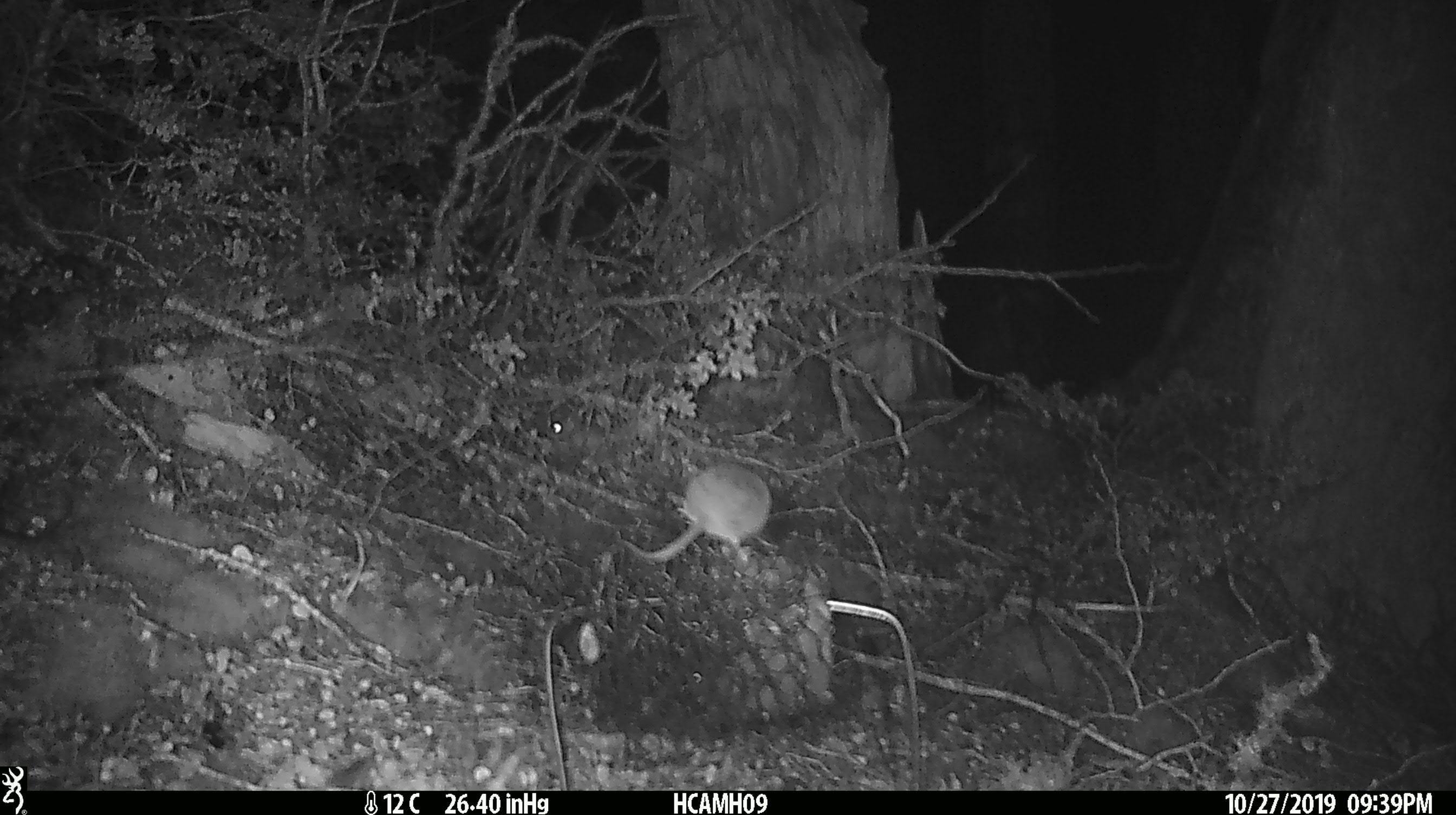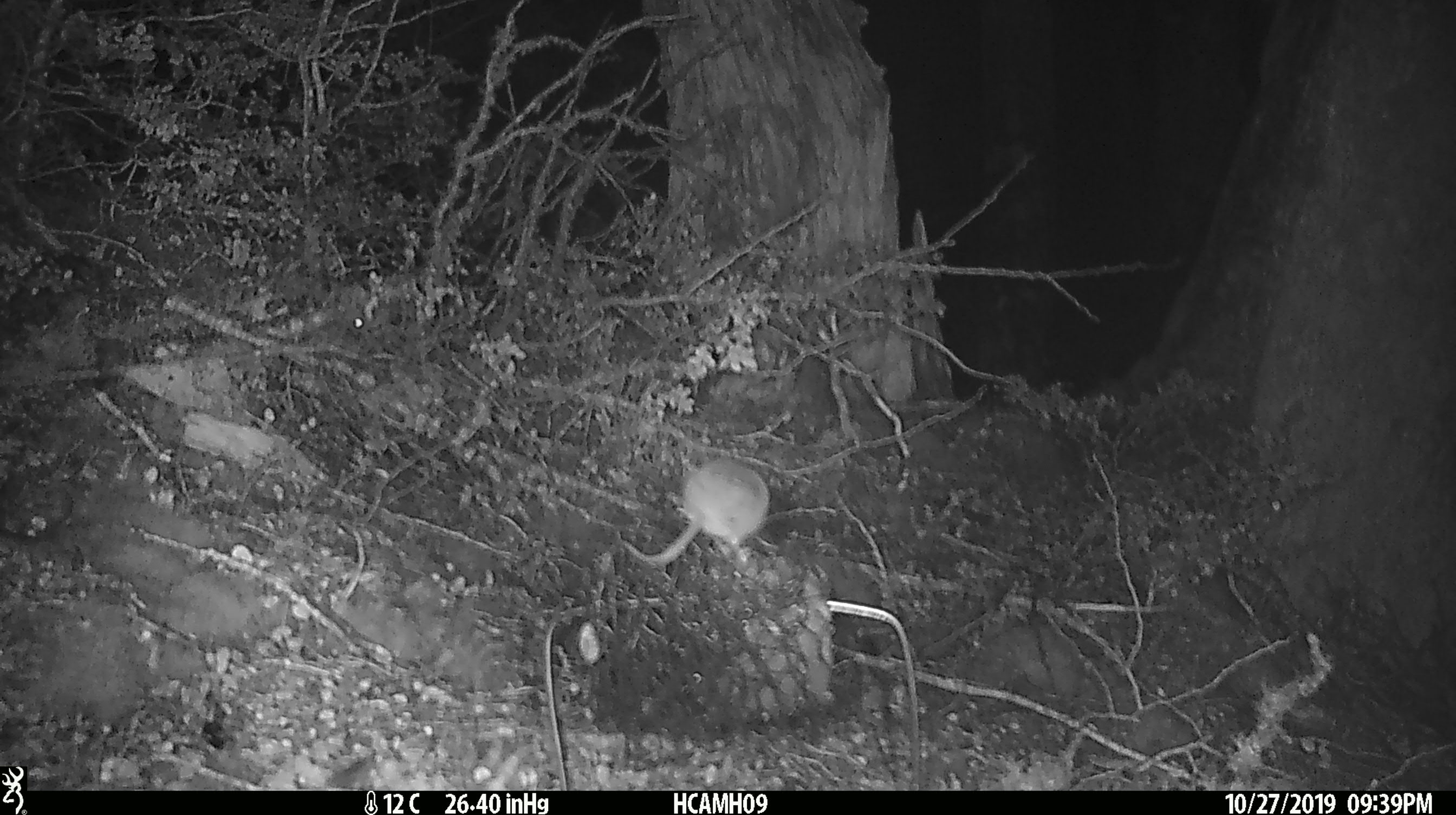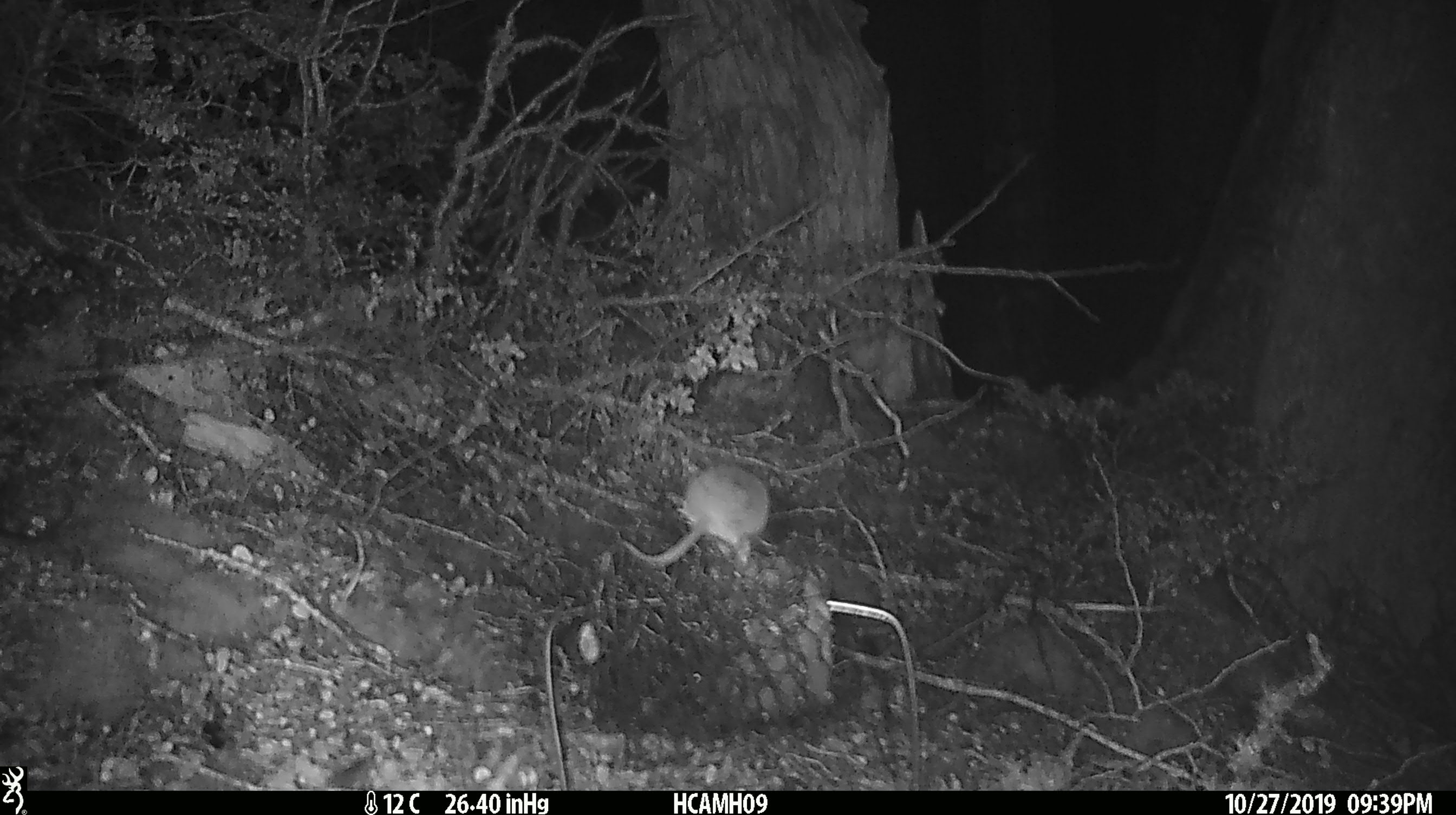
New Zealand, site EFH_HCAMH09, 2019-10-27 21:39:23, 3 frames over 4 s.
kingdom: Animalia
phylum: Chordata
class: Mammalia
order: Rodentia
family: Muridae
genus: Mus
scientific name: Mus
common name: mouse